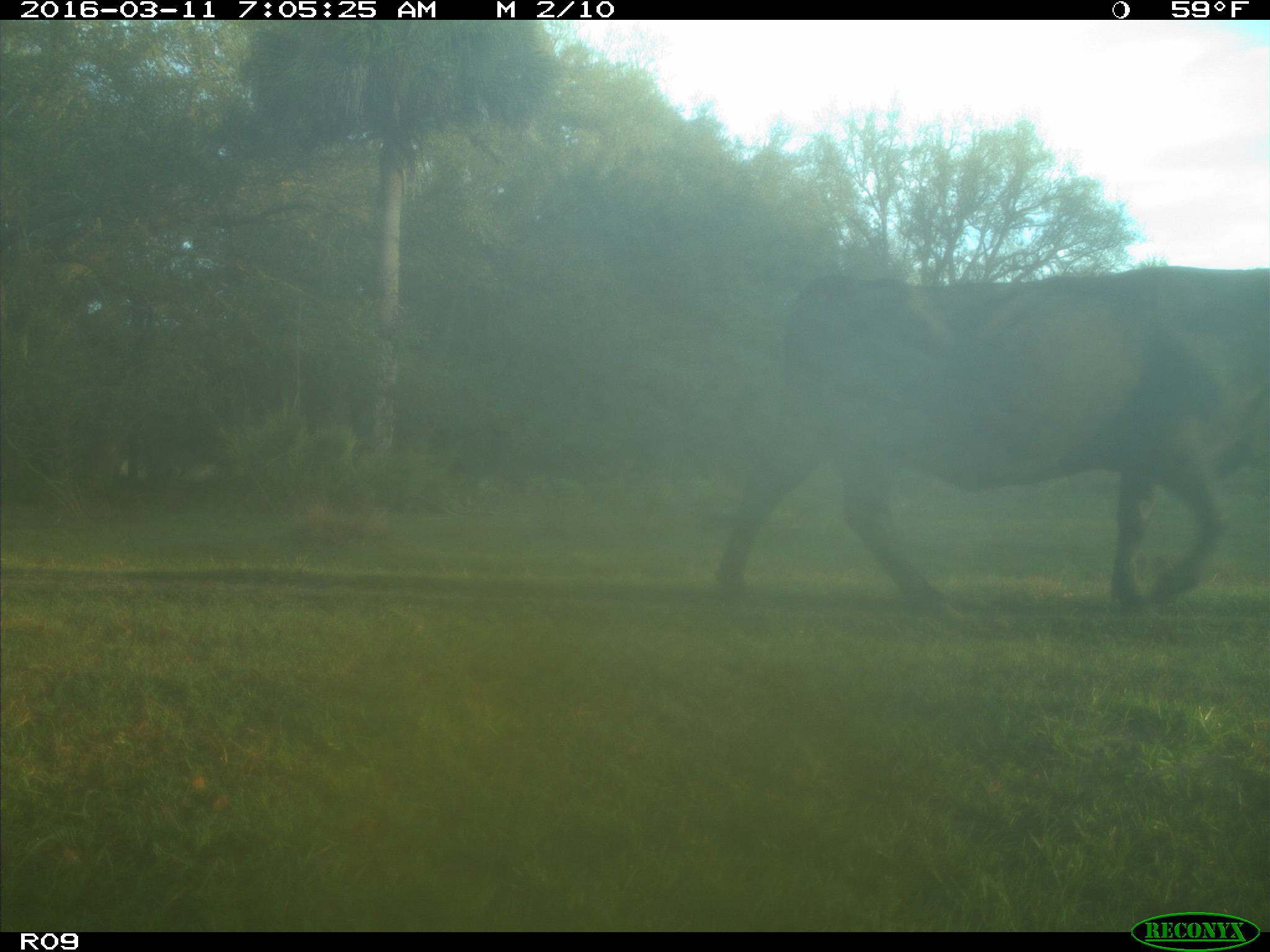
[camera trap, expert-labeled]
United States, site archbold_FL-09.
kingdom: Animalia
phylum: Chordata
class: Mammalia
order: Artiodactyla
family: Bovidae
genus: Bos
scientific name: Bos taurus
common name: domestic cow